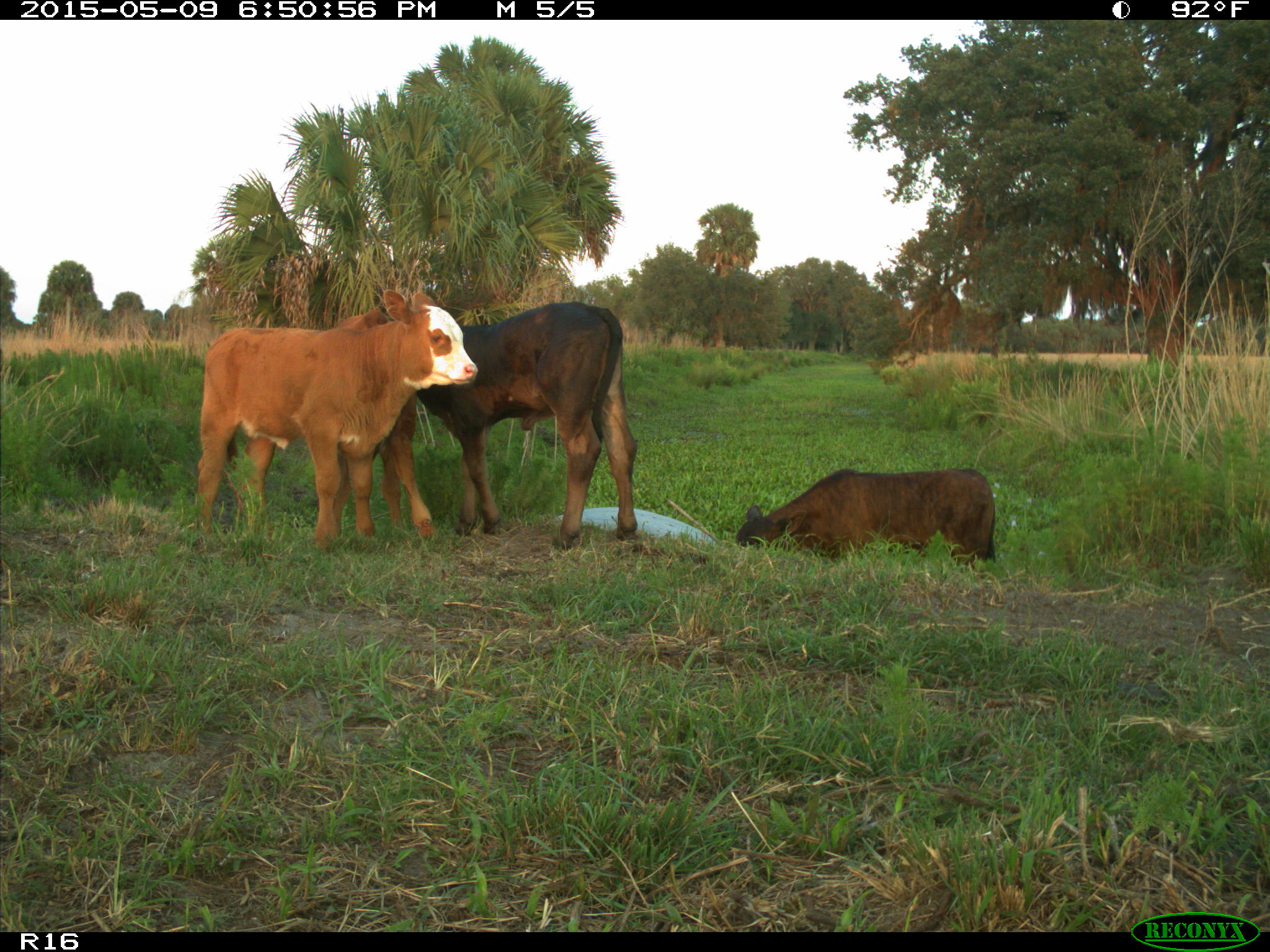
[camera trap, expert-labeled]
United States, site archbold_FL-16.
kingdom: Animalia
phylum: Chordata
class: Mammalia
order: Artiodactyla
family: Bovidae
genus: Bos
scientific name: Bos taurus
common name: domestic cow